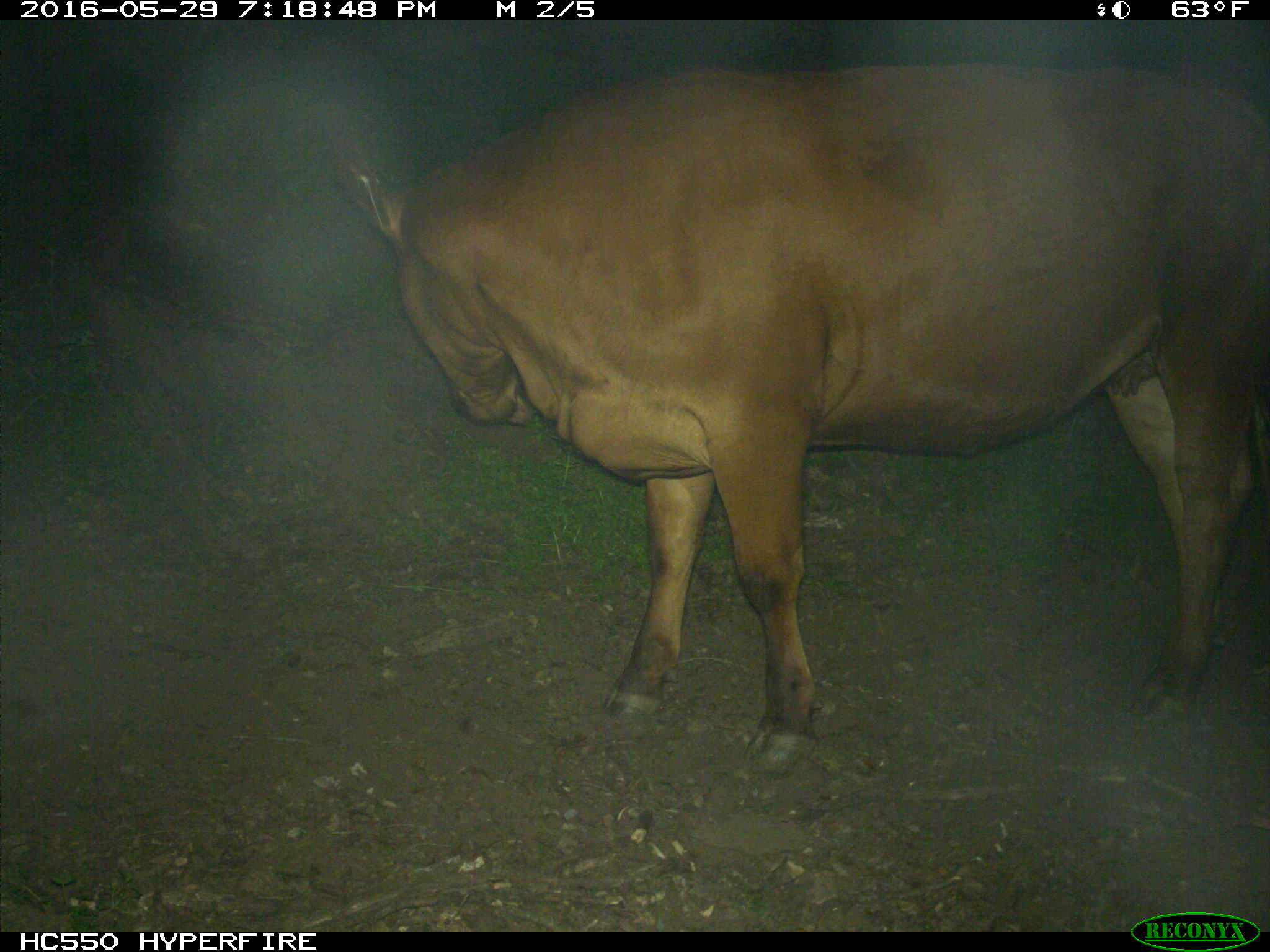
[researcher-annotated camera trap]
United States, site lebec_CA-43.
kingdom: Animalia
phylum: Chordata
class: Mammalia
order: Artiodactyla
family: Bovidae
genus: Bos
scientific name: Bos taurus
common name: domestic cow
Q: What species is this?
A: Bos taurus (domestic cow).